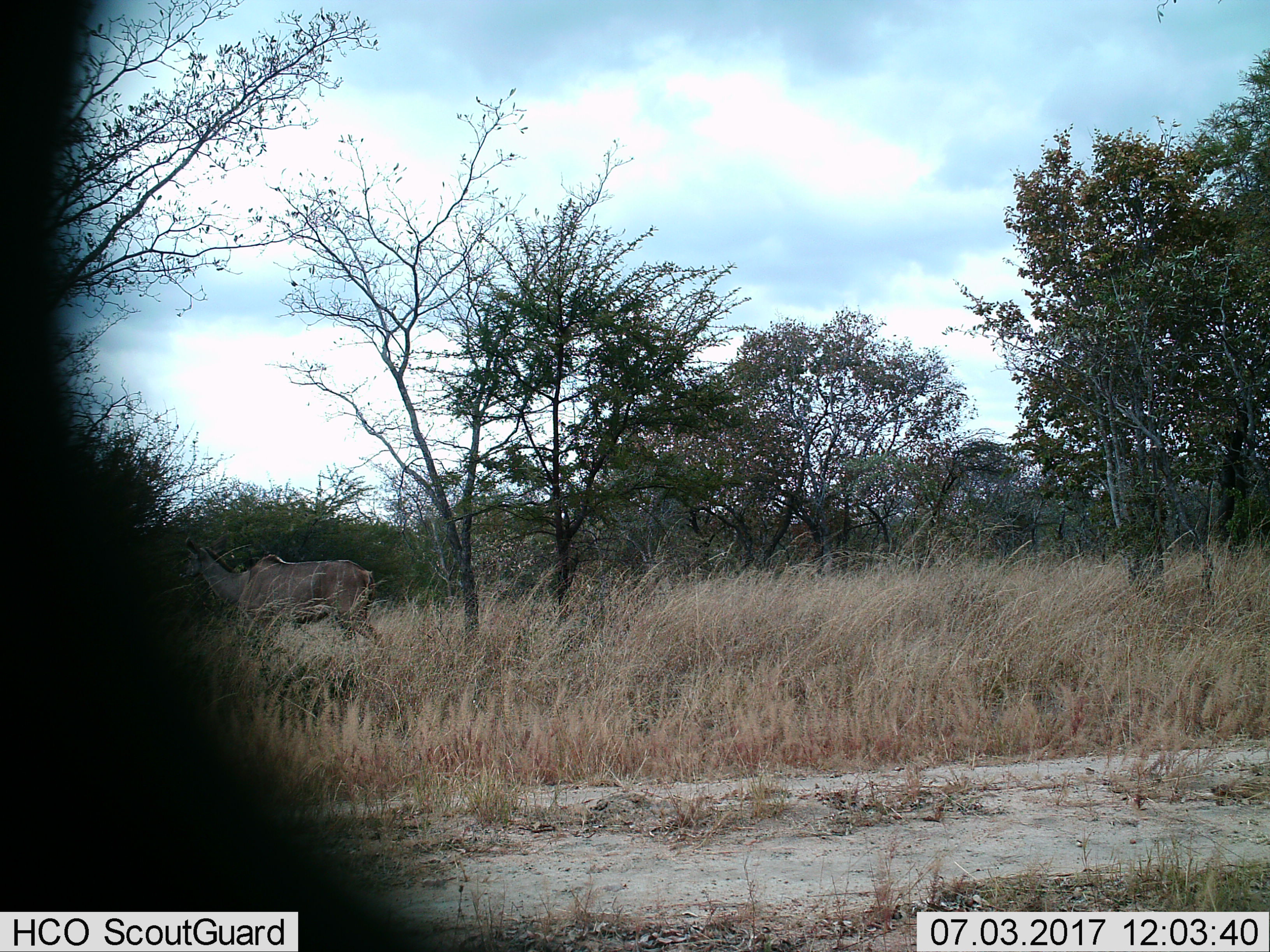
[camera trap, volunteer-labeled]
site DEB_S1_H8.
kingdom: Animalia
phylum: Chordata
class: Mammalia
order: Artiodactyla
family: Bovidae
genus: Tragelaphus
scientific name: Tragelaphus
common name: kudu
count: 1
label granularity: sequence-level